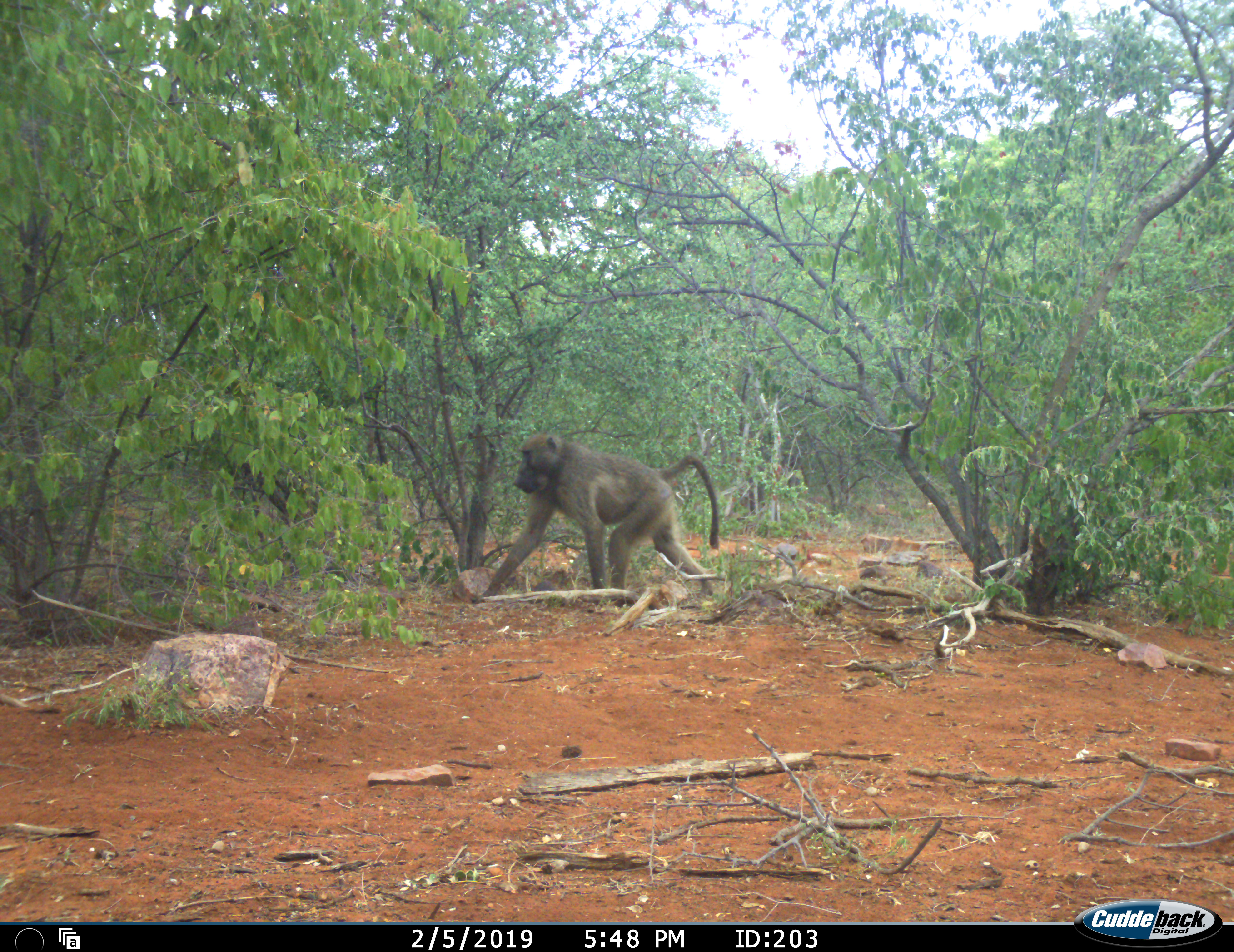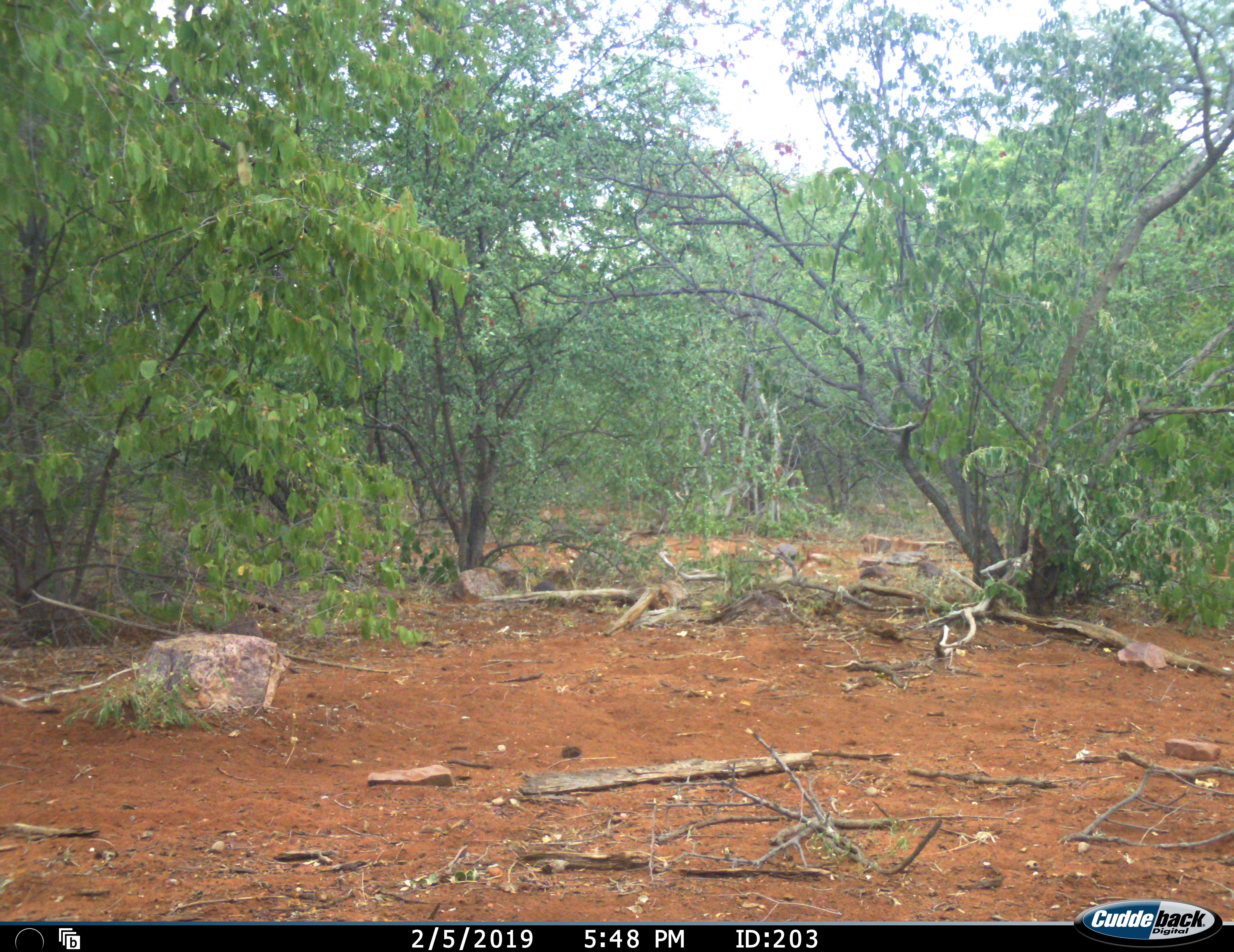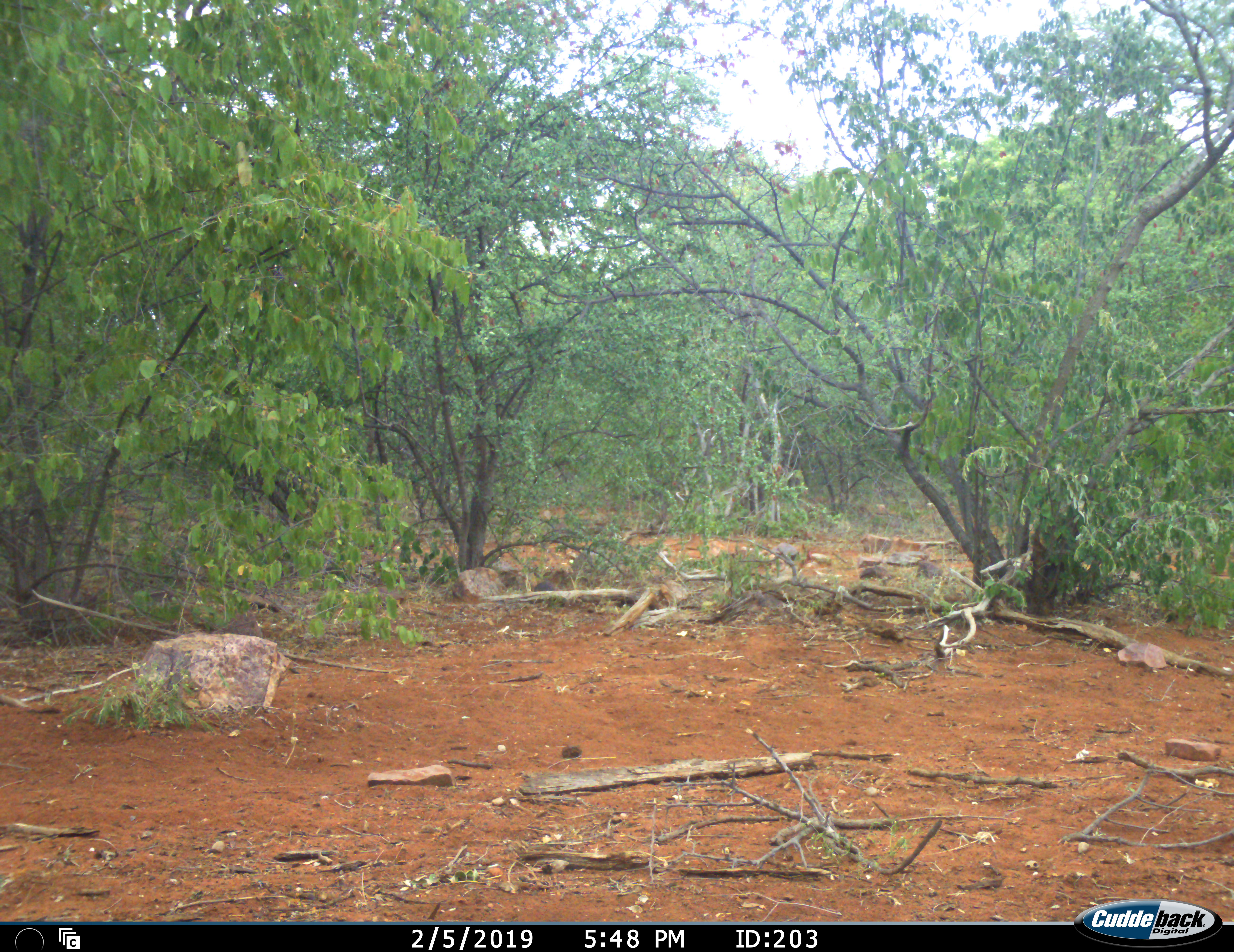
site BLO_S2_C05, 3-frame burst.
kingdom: Animalia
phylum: Chordata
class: Mammalia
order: Primates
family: Cercopithecidae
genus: Papio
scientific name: Papio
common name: baboon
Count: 1.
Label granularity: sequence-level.